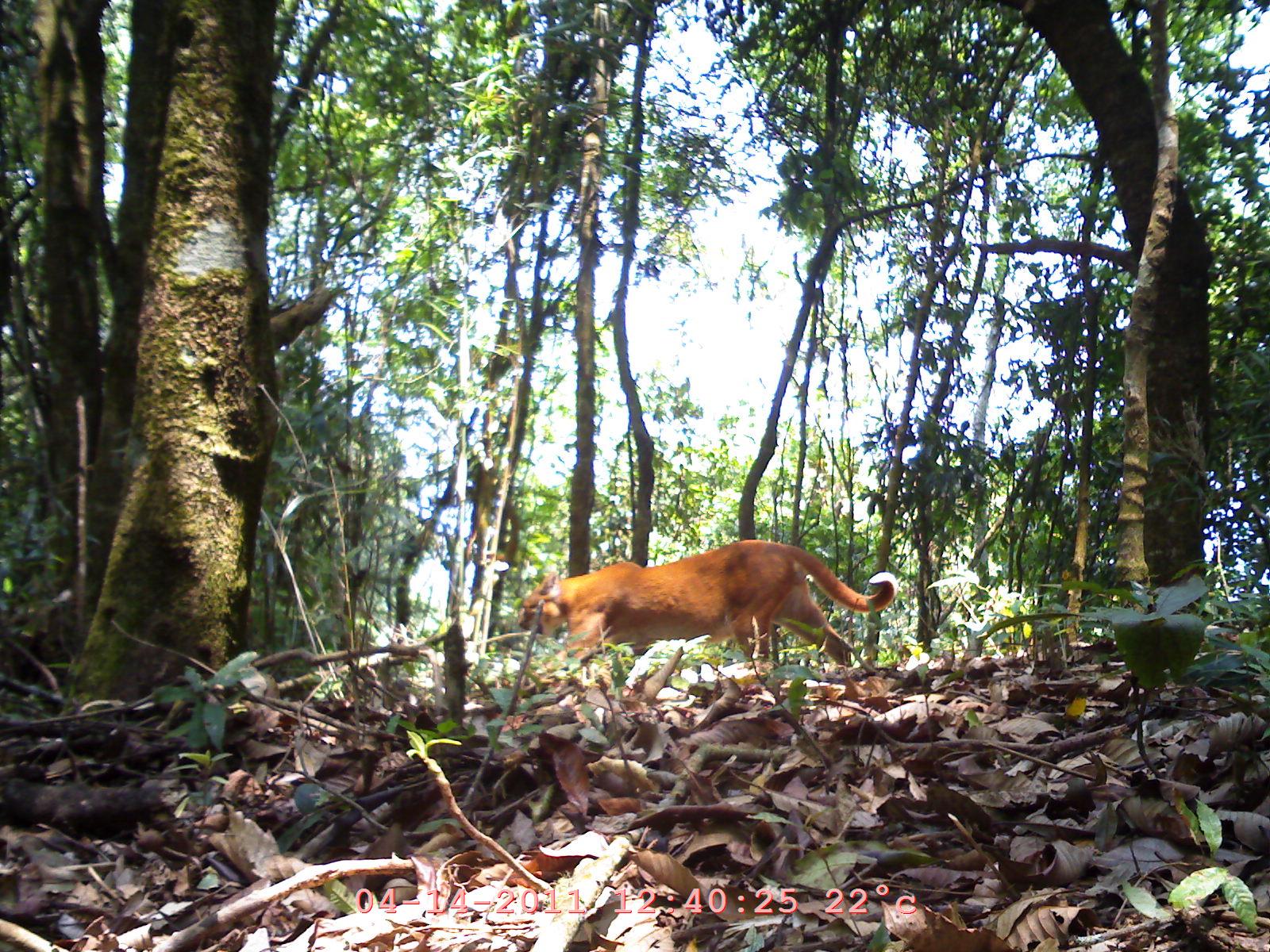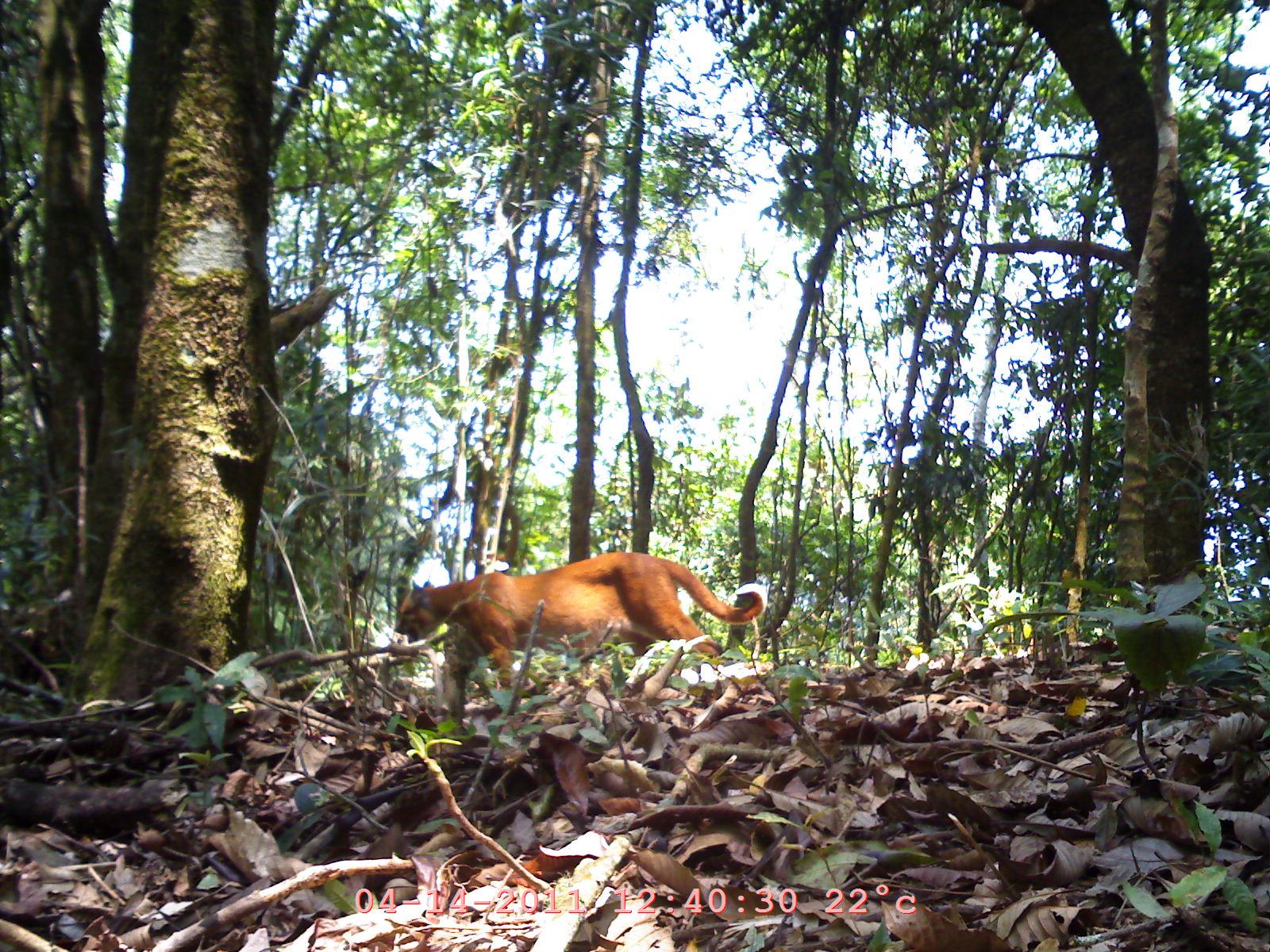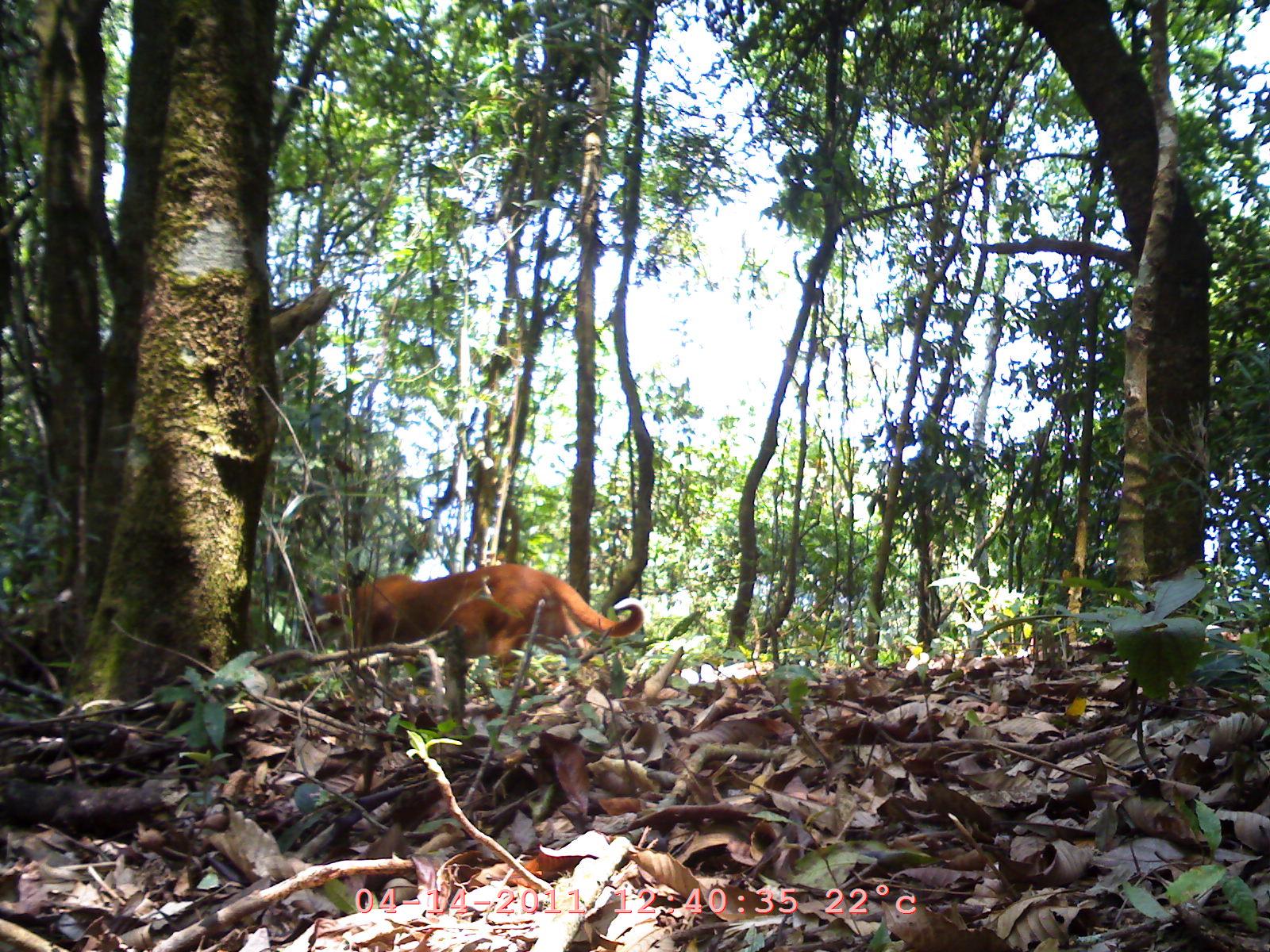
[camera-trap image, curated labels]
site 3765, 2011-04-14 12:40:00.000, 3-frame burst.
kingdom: Animalia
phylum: Chordata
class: Mammalia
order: Carnivora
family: Felidae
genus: Catopuma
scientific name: Catopuma temminckii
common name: asian golden cat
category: pardofelis temminckii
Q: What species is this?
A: Pardofelis temminckii (asian golden cat) (Catopuma temminckii).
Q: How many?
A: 1.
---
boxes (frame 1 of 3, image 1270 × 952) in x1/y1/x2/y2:
pardofelis temminckii: 514/537/898/687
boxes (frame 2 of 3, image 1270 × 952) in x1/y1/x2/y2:
pardofelis temminckii: 391/550/764/689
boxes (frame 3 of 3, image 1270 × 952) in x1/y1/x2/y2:
pardofelis temminckii: 299/559/646/687